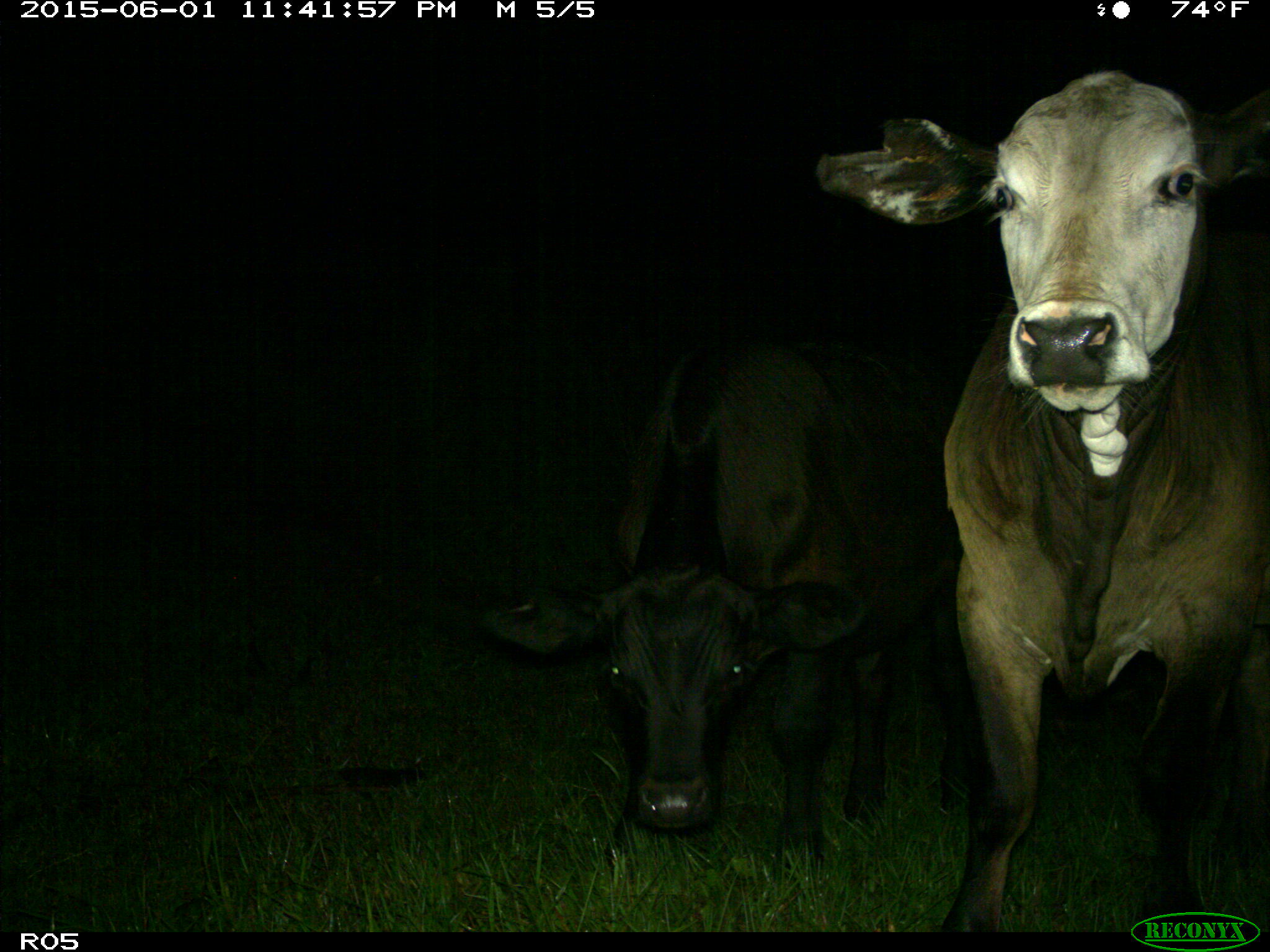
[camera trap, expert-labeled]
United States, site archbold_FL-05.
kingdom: Animalia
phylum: Chordata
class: Mammalia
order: Artiodactyla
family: Bovidae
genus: Bos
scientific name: Bos taurus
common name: domestic cow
Bos taurus (domestic cow).